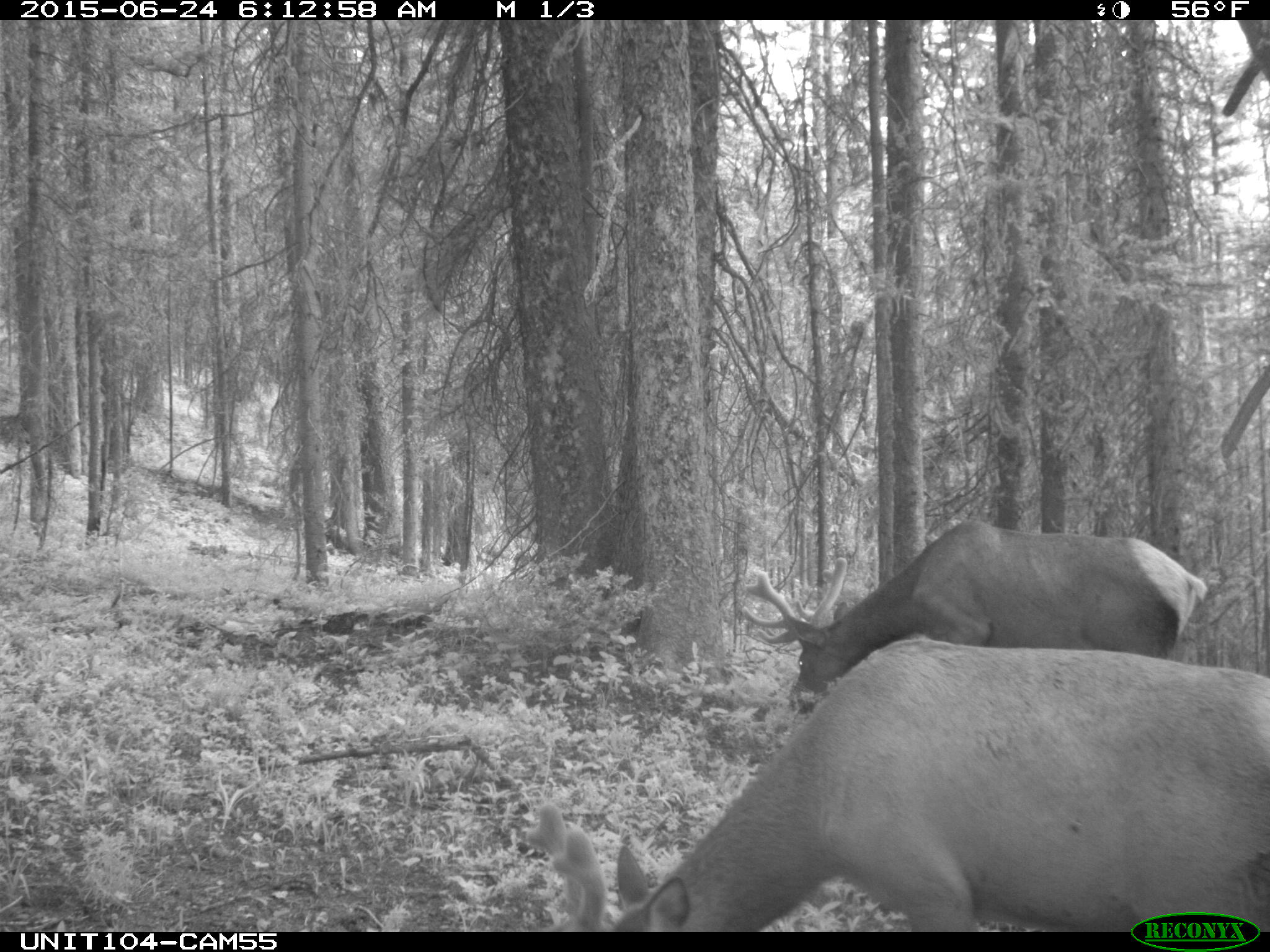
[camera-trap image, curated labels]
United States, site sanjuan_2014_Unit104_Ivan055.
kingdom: Animalia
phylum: Chordata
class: Mammalia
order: Artiodactyla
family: Cervidae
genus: Cervus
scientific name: Cervus elaphus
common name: red deer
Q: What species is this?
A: Cervus elaphus (red deer).